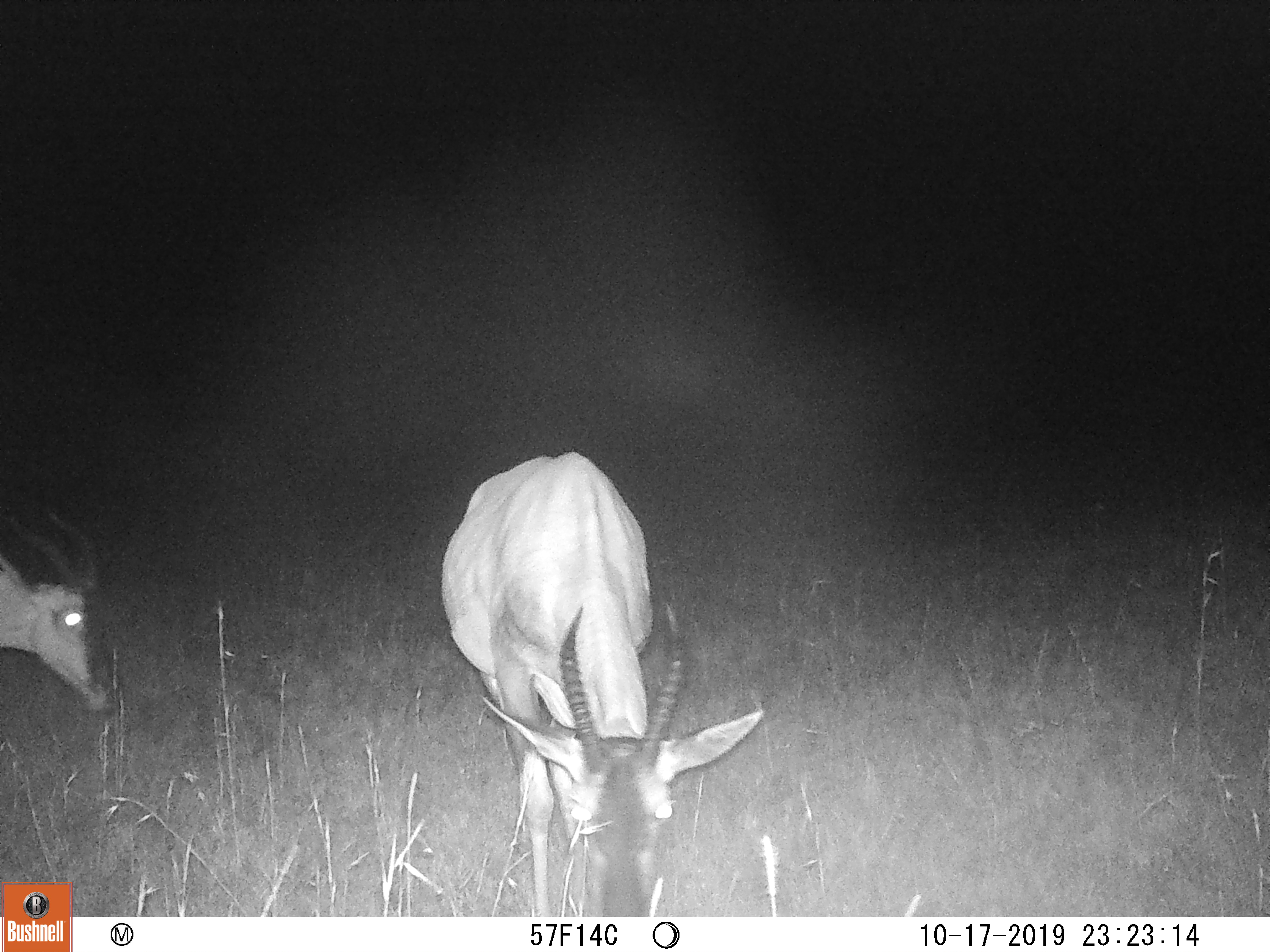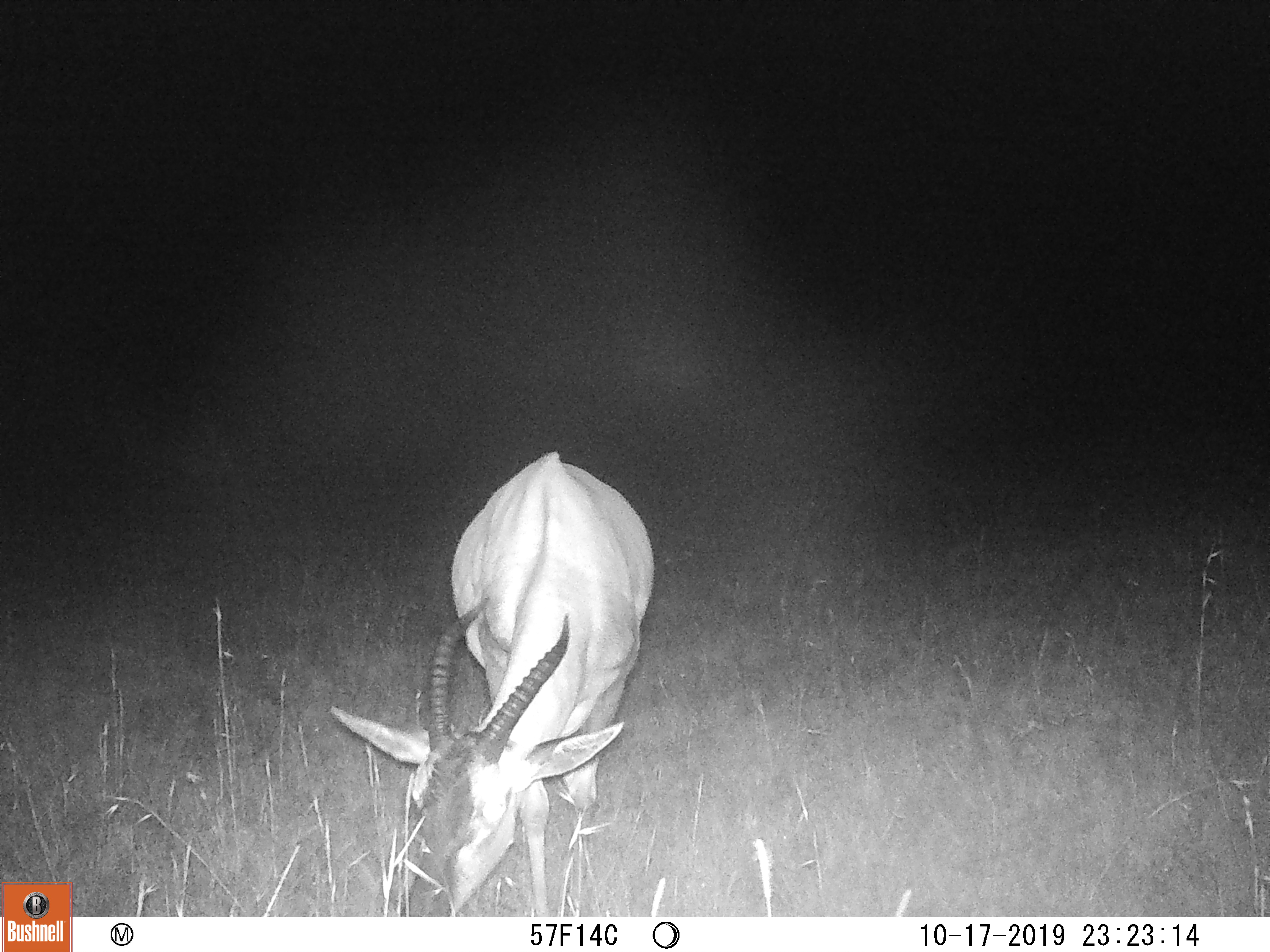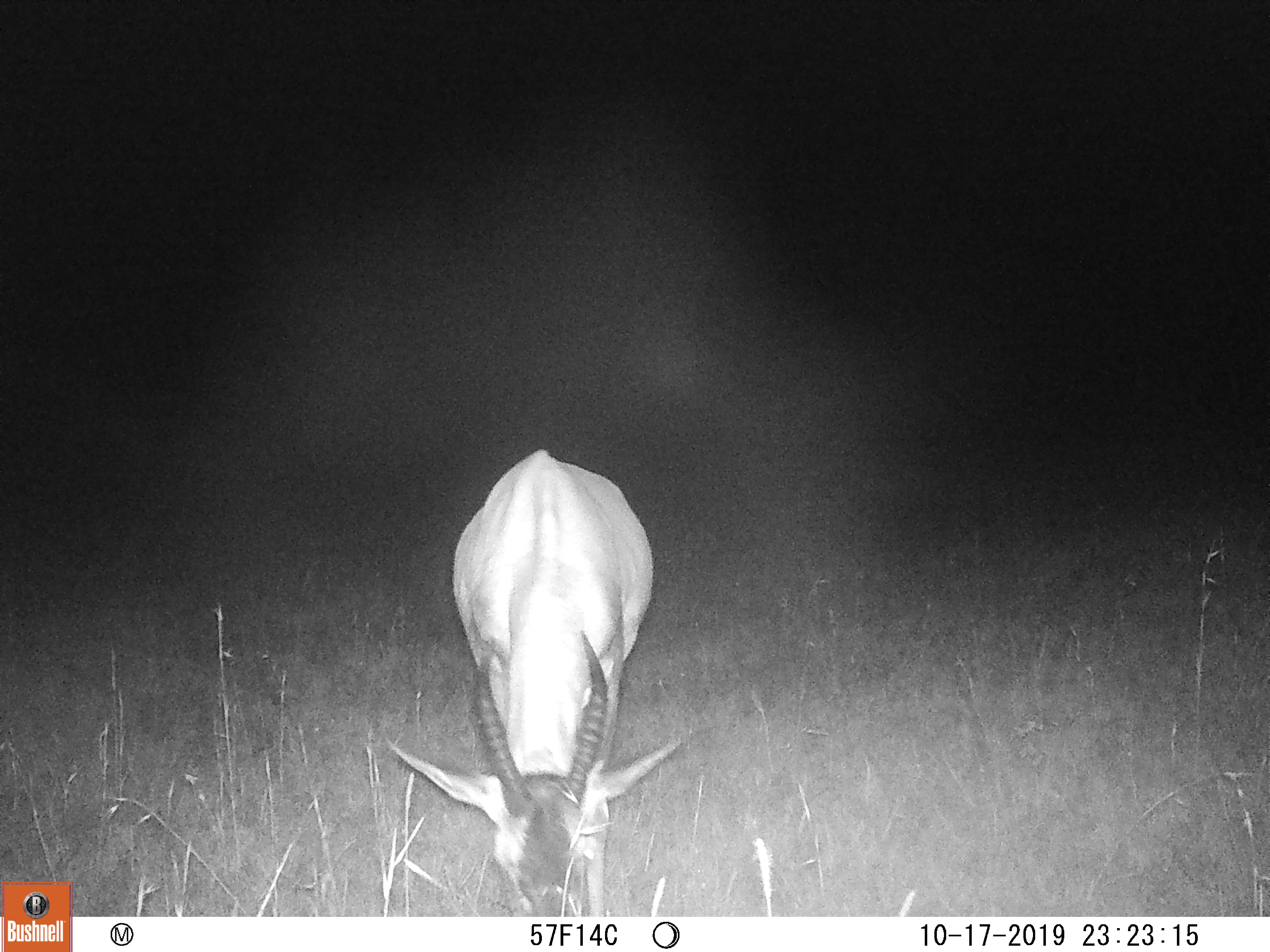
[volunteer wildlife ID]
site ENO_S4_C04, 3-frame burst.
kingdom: Animalia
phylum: Chordata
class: Mammalia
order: Artiodactyla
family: Bovidae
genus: Damaliscus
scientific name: Damaliscus lunatus jimela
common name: topi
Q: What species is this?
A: Topi (Damaliscus lunatus jimela).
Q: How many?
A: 2.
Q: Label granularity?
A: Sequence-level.